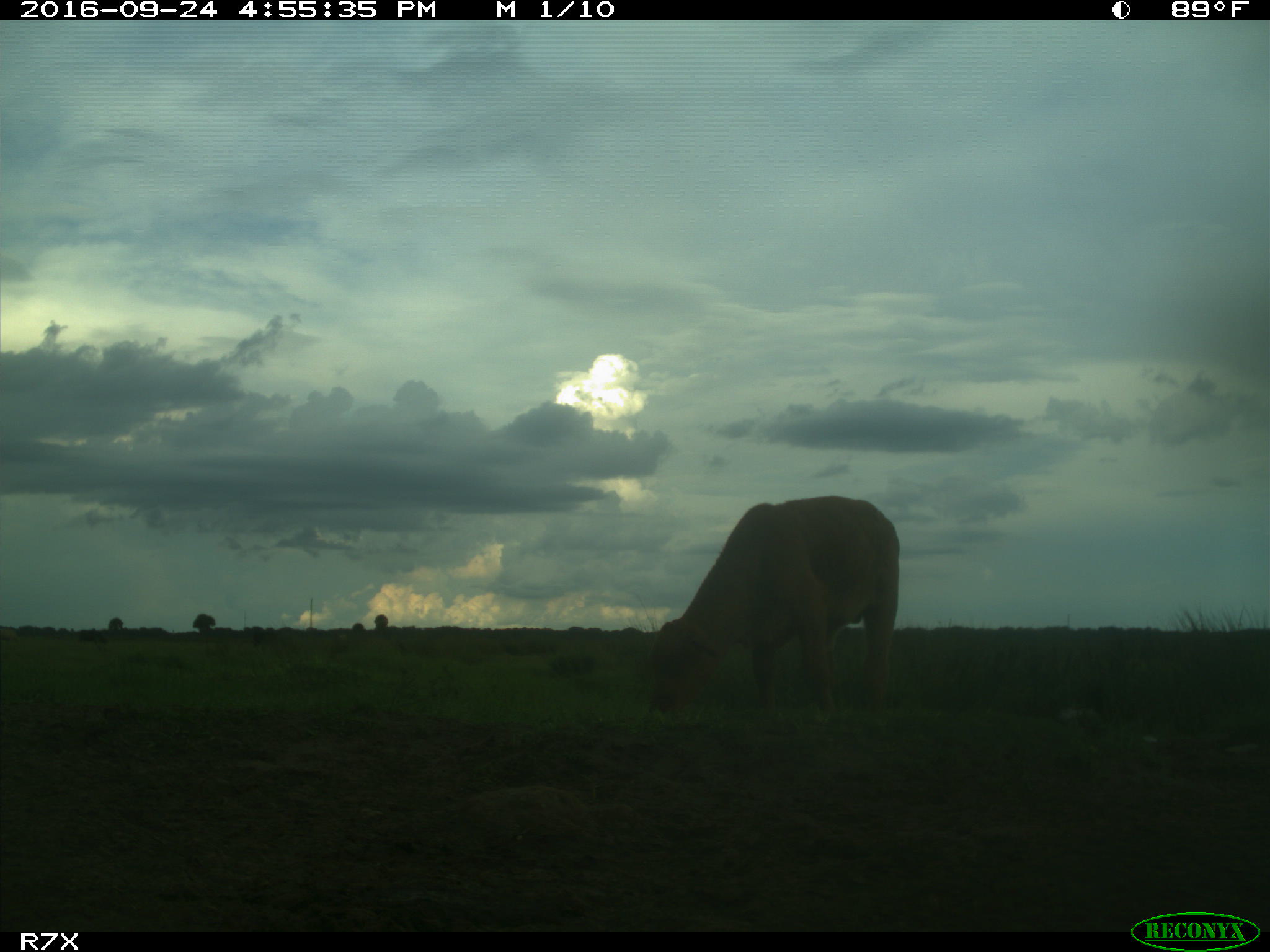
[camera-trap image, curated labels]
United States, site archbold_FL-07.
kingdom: Animalia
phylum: Chordata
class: Mammalia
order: Artiodactyla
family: Bovidae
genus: Bos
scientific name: Bos taurus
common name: domestic cow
Bos taurus (domestic cow).